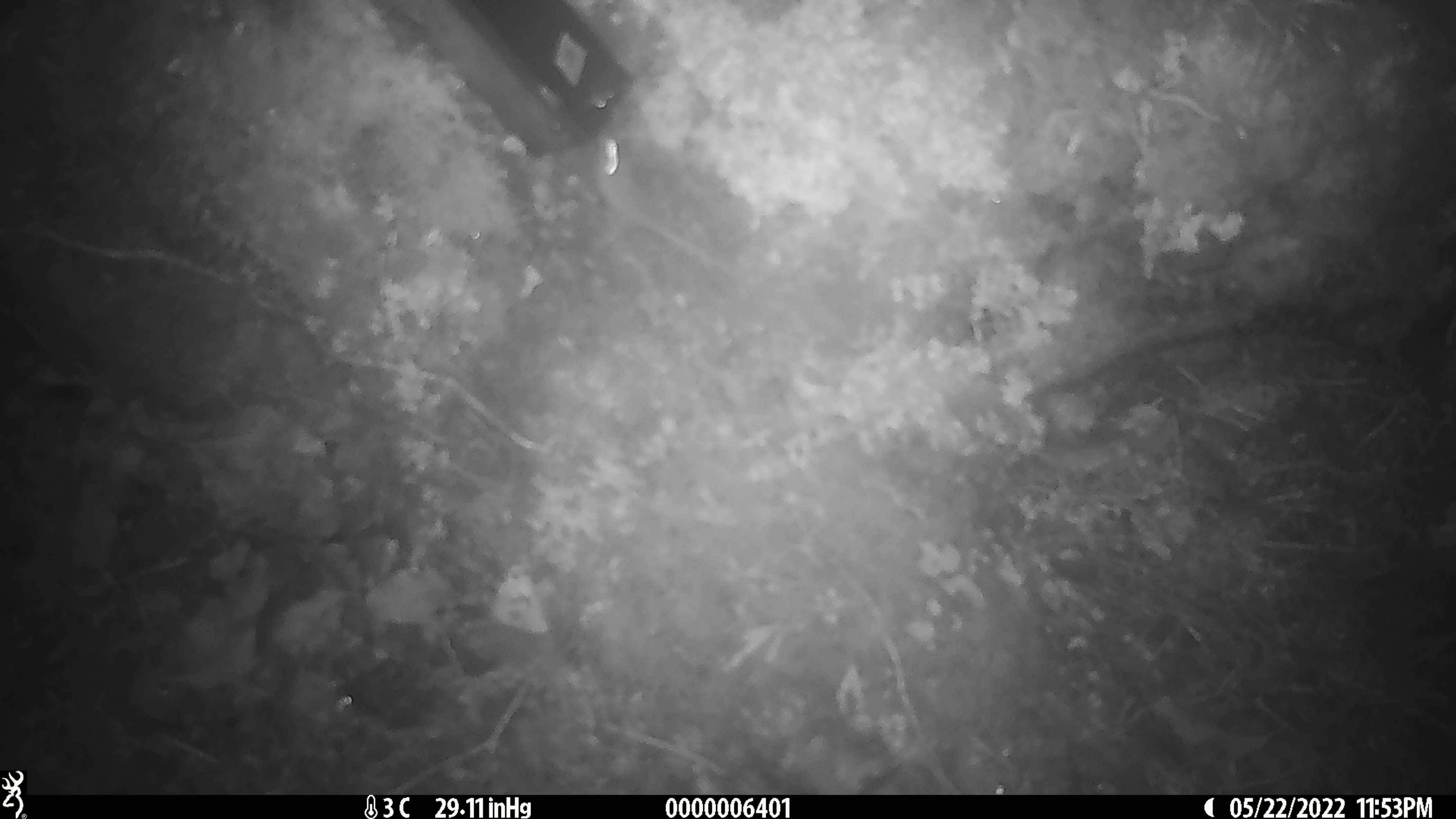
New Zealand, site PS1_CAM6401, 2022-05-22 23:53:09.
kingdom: Animalia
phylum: Chordata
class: Mammalia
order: Rodentia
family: Muridae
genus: Mus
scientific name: Mus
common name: mouse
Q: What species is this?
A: Mouse (Mus).